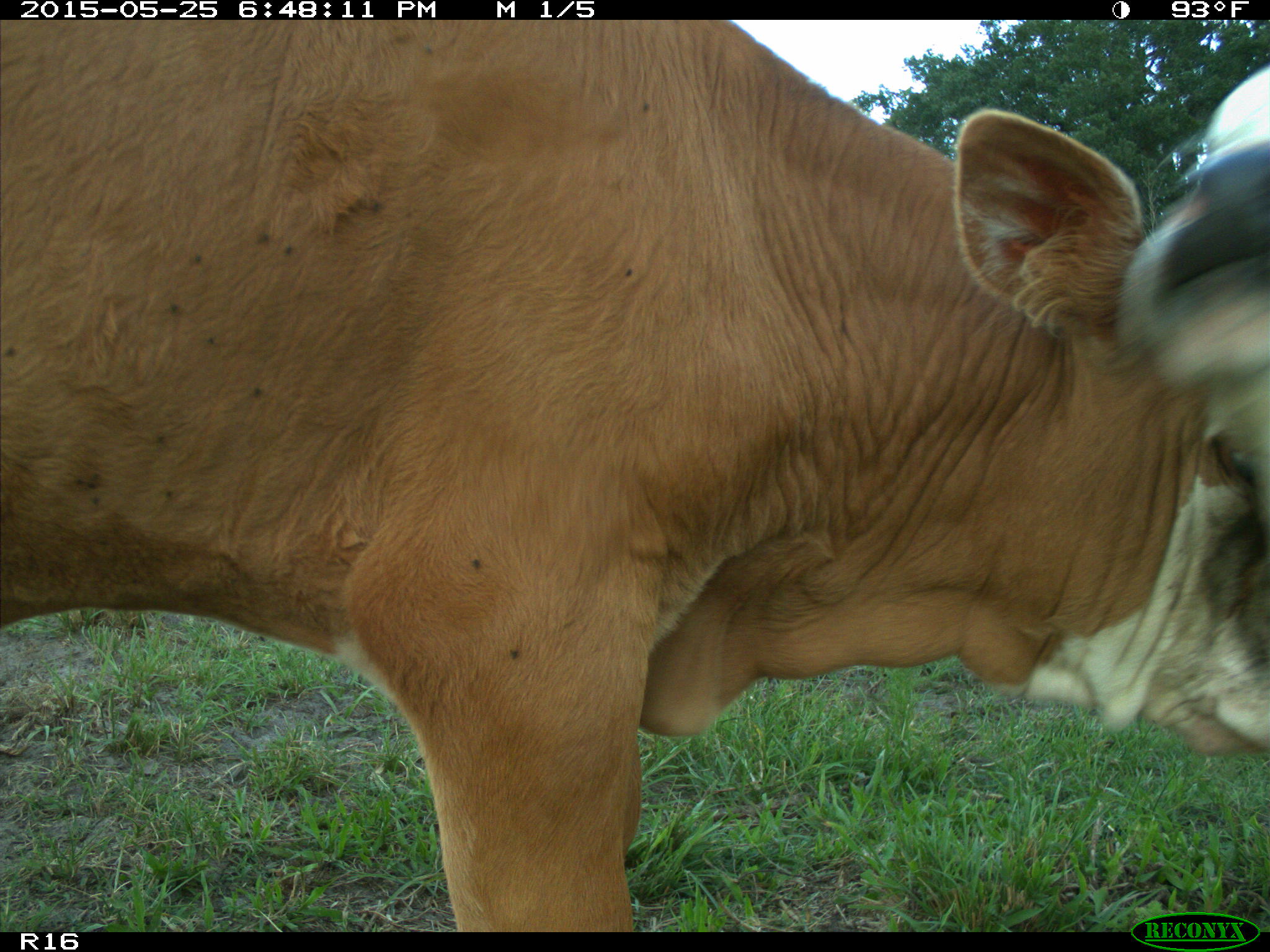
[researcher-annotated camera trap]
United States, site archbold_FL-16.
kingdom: Animalia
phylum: Chordata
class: Mammalia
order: Artiodactyla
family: Bovidae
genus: Bos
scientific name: Bos taurus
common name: domestic cow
Bos taurus (domestic cow).